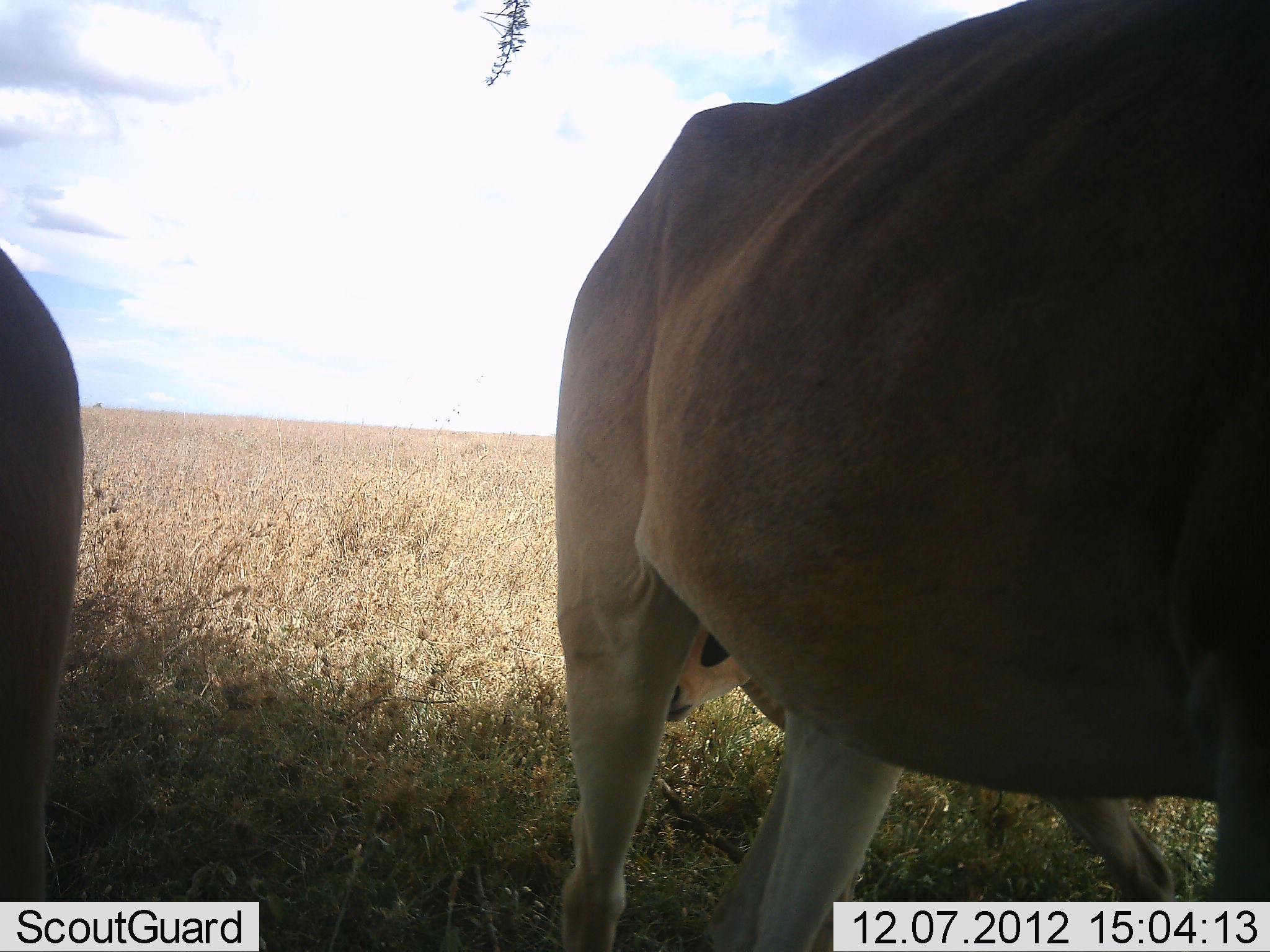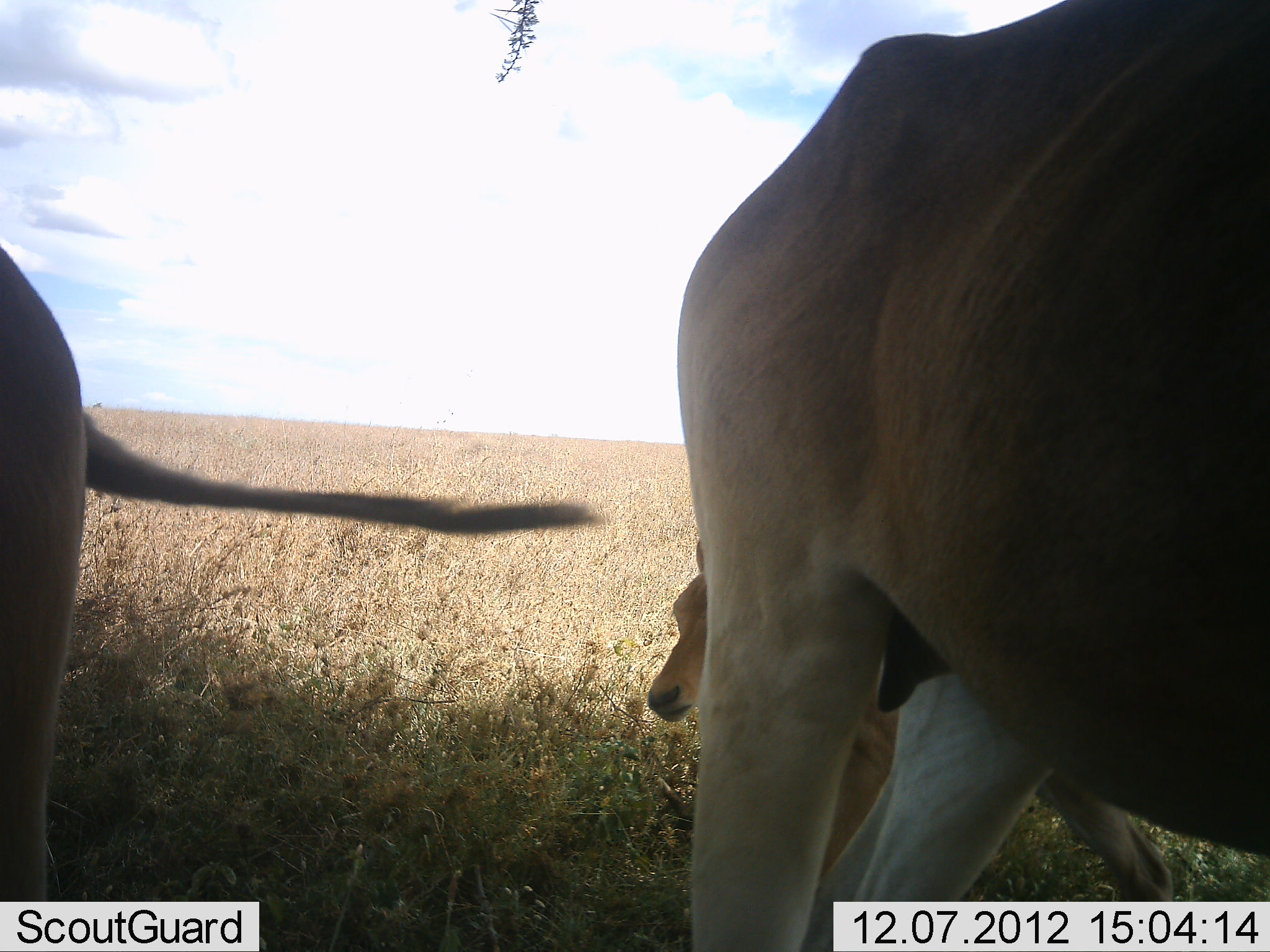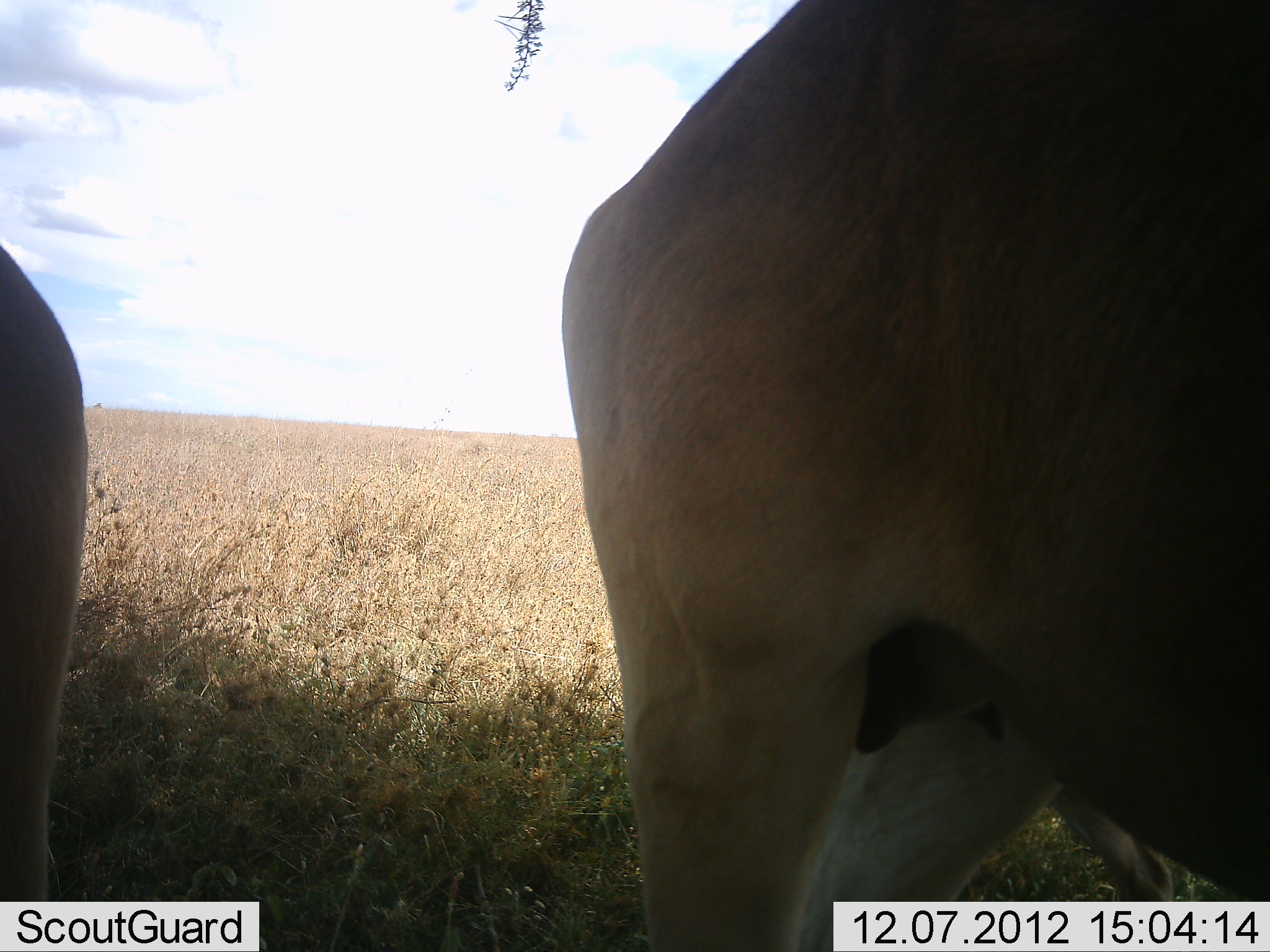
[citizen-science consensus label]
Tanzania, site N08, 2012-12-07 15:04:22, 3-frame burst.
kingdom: Animalia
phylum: Chordata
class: Mammalia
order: Artiodactyla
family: Bovidae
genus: Alcelaphus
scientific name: Alcelaphus buselaphus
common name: hartebeest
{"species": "hartebeest (Alcelaphus buselaphus)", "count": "3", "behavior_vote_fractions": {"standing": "90%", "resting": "50%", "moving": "10%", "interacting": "0%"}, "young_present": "80%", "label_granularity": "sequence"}